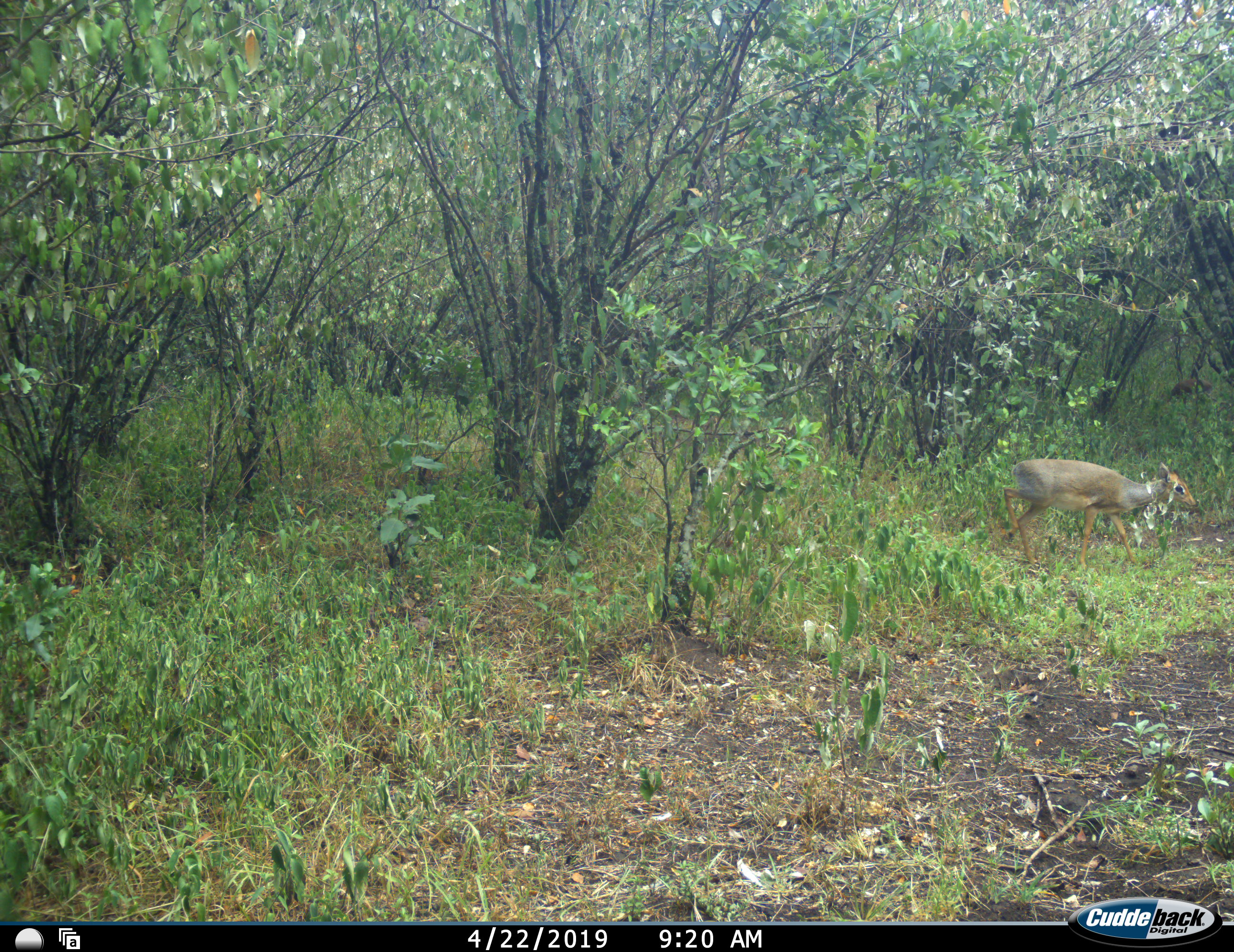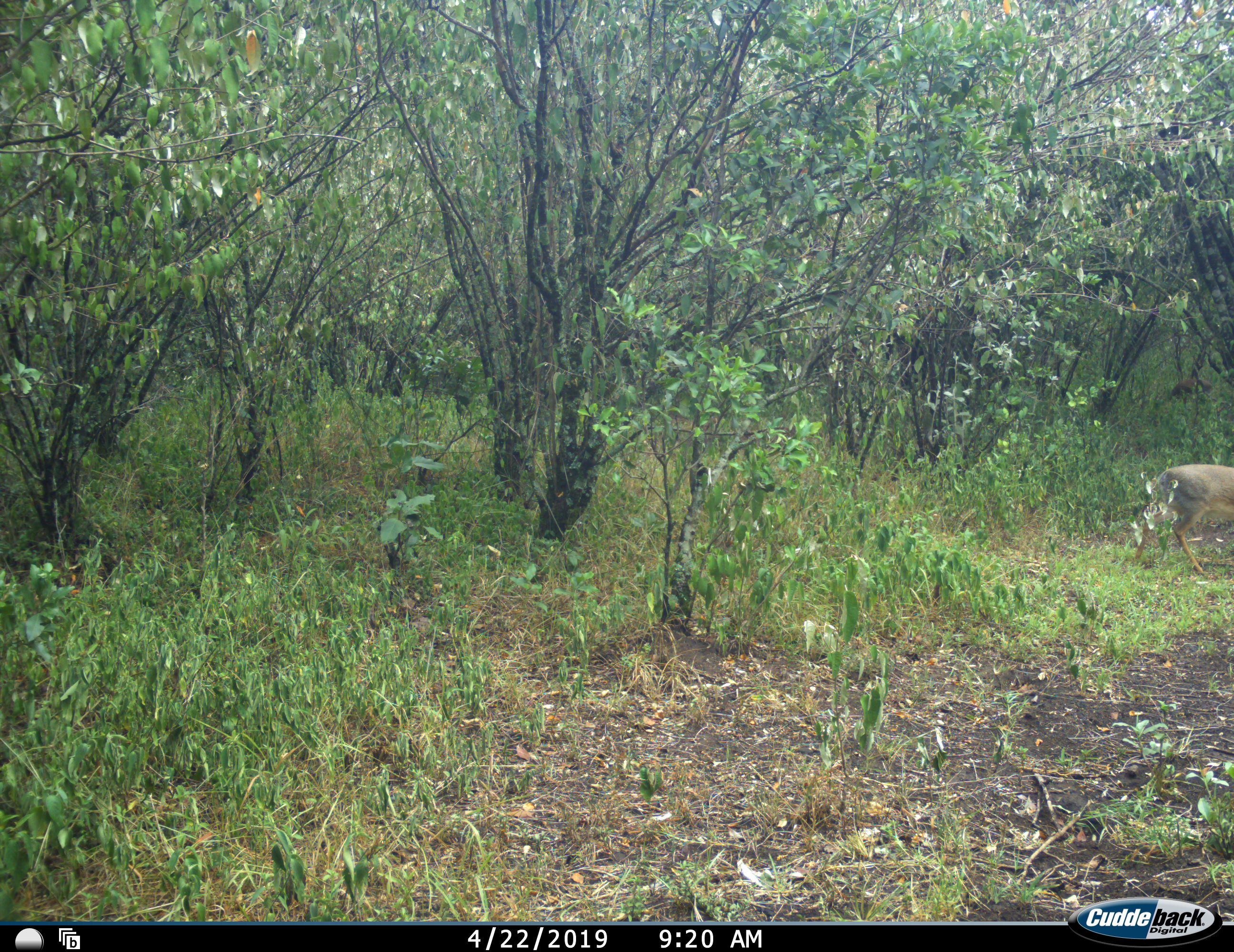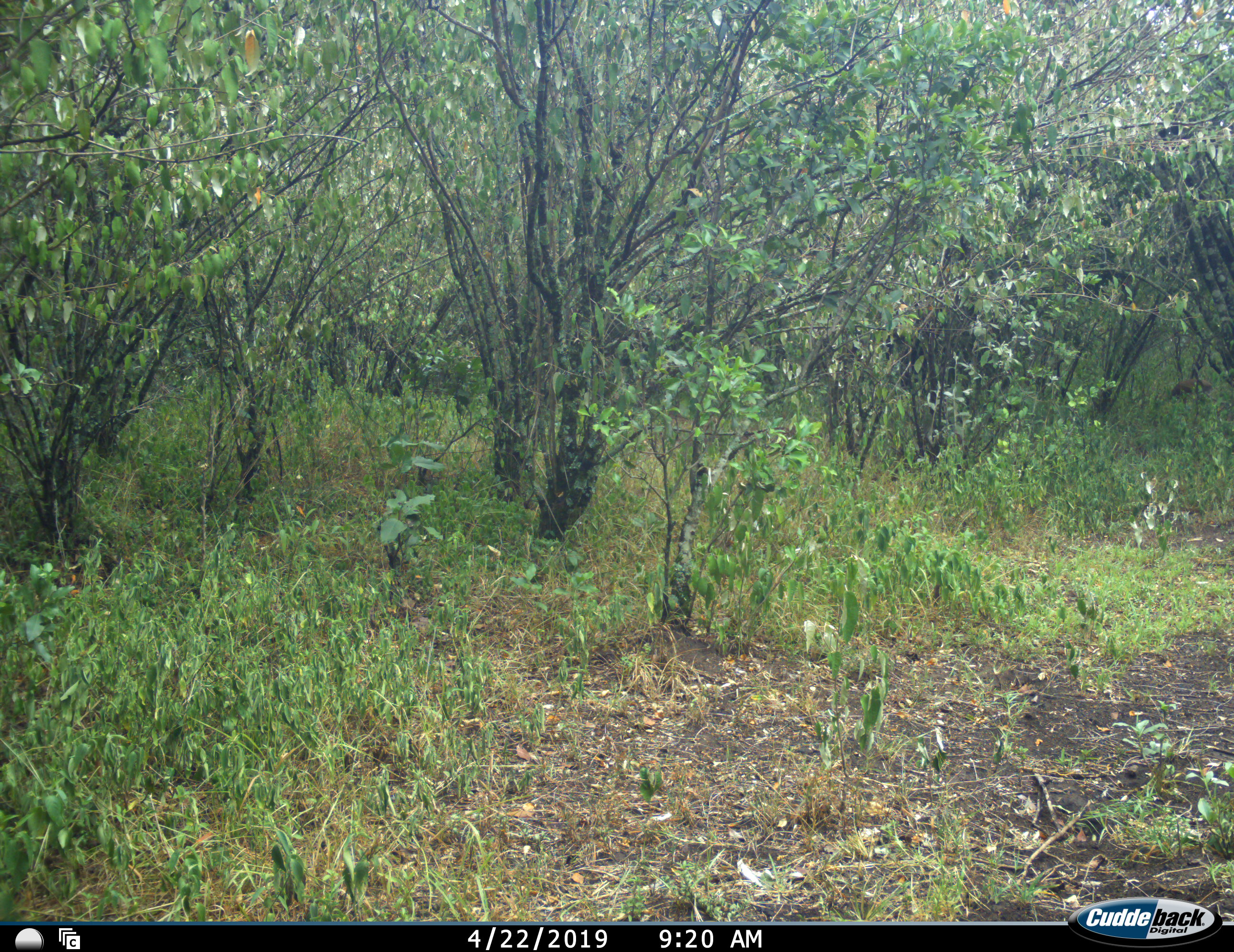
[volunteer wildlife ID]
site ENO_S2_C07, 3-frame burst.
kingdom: Animalia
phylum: Chordata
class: Mammalia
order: Artiodactyla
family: Bovidae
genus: Madoqua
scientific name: Madoqua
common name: dik-dik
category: dikdik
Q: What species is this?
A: Dikdik (dik-dik) (Madoqua).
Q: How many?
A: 1.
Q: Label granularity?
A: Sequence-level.